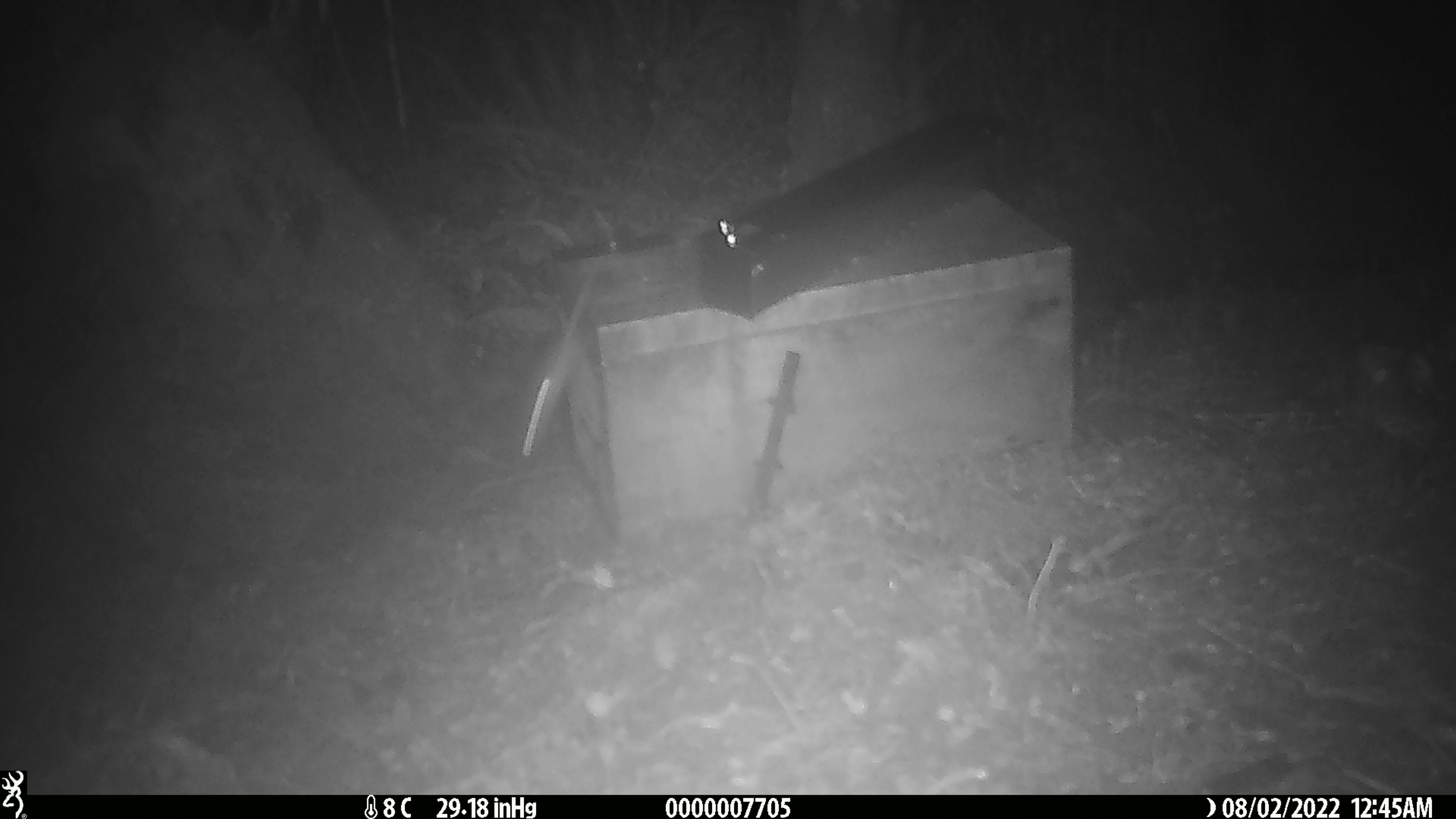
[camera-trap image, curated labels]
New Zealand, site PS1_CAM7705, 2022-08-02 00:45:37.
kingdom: Animalia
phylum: Chordata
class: Mammalia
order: Rodentia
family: Muridae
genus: Mus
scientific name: Mus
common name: mouse